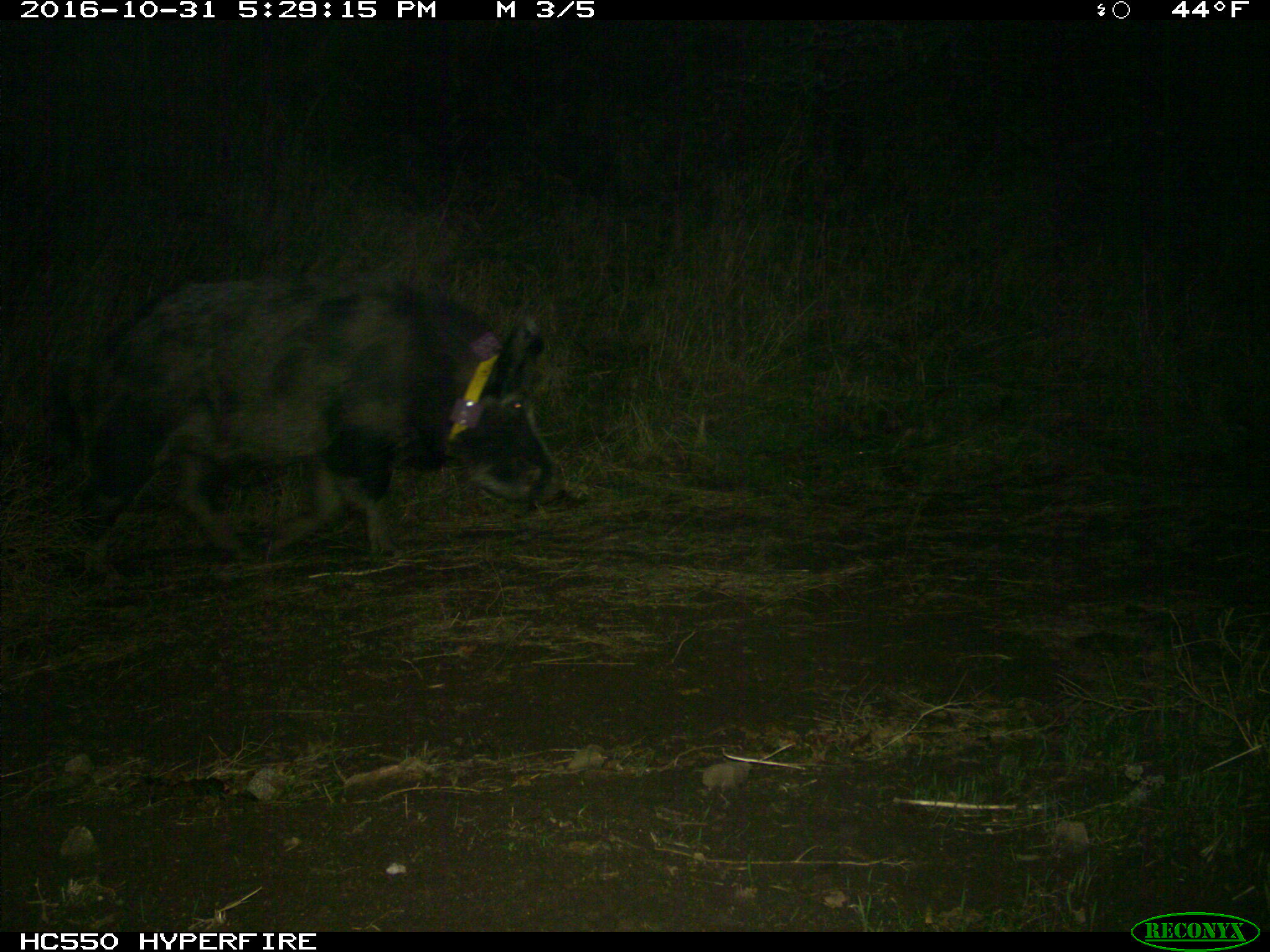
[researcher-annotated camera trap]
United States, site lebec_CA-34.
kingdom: Animalia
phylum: Chordata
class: Mammalia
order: Artiodactyla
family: Suidae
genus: Sus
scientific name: Sus scrofa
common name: wild boar